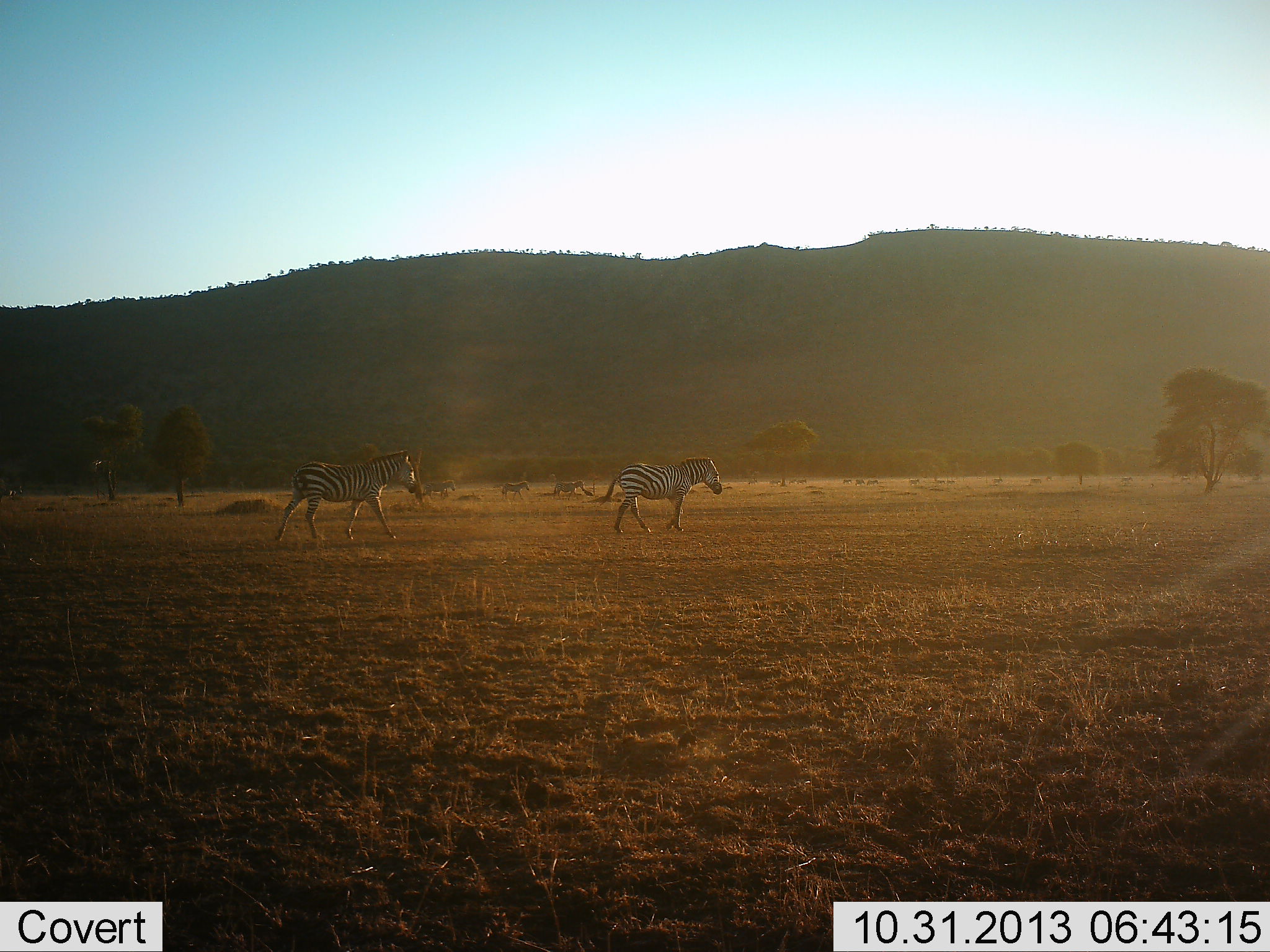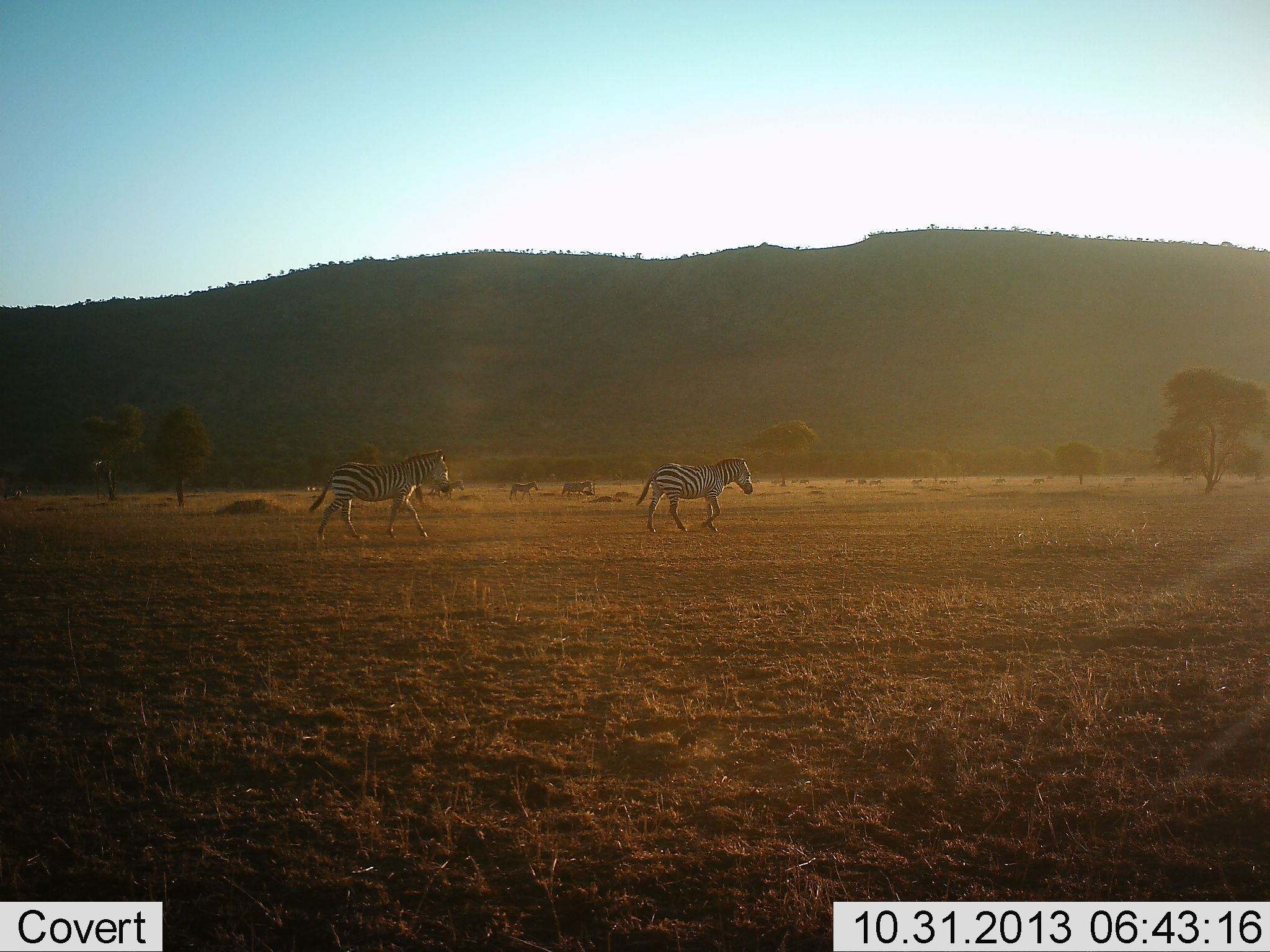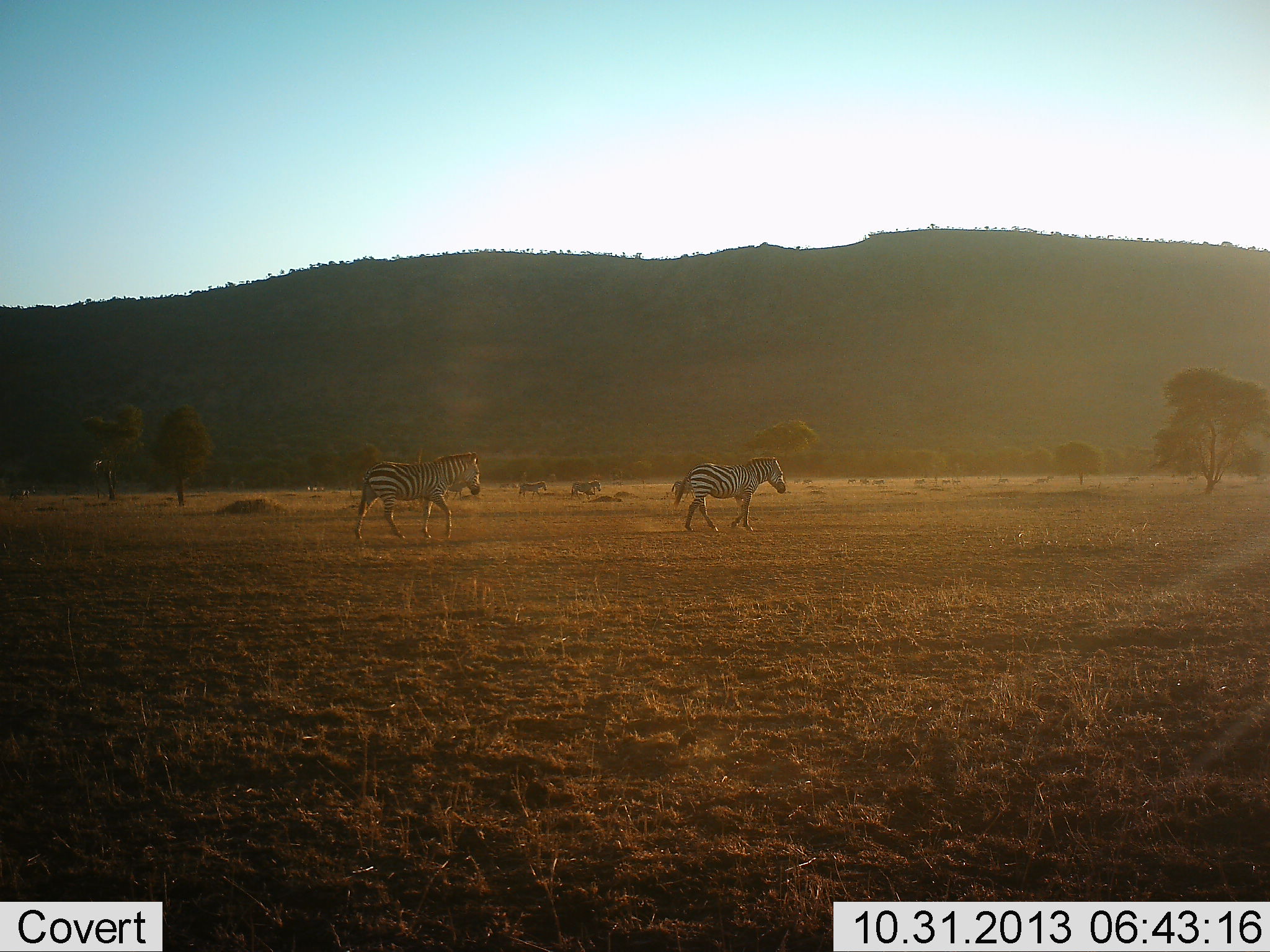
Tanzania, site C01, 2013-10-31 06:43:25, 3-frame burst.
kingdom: Animalia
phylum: Chordata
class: Mammalia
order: Perissodactyla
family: Equidae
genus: Equus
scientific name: Equus quagga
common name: plains zebra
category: zebra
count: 6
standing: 0%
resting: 0%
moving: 100%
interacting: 0%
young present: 0%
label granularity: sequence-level